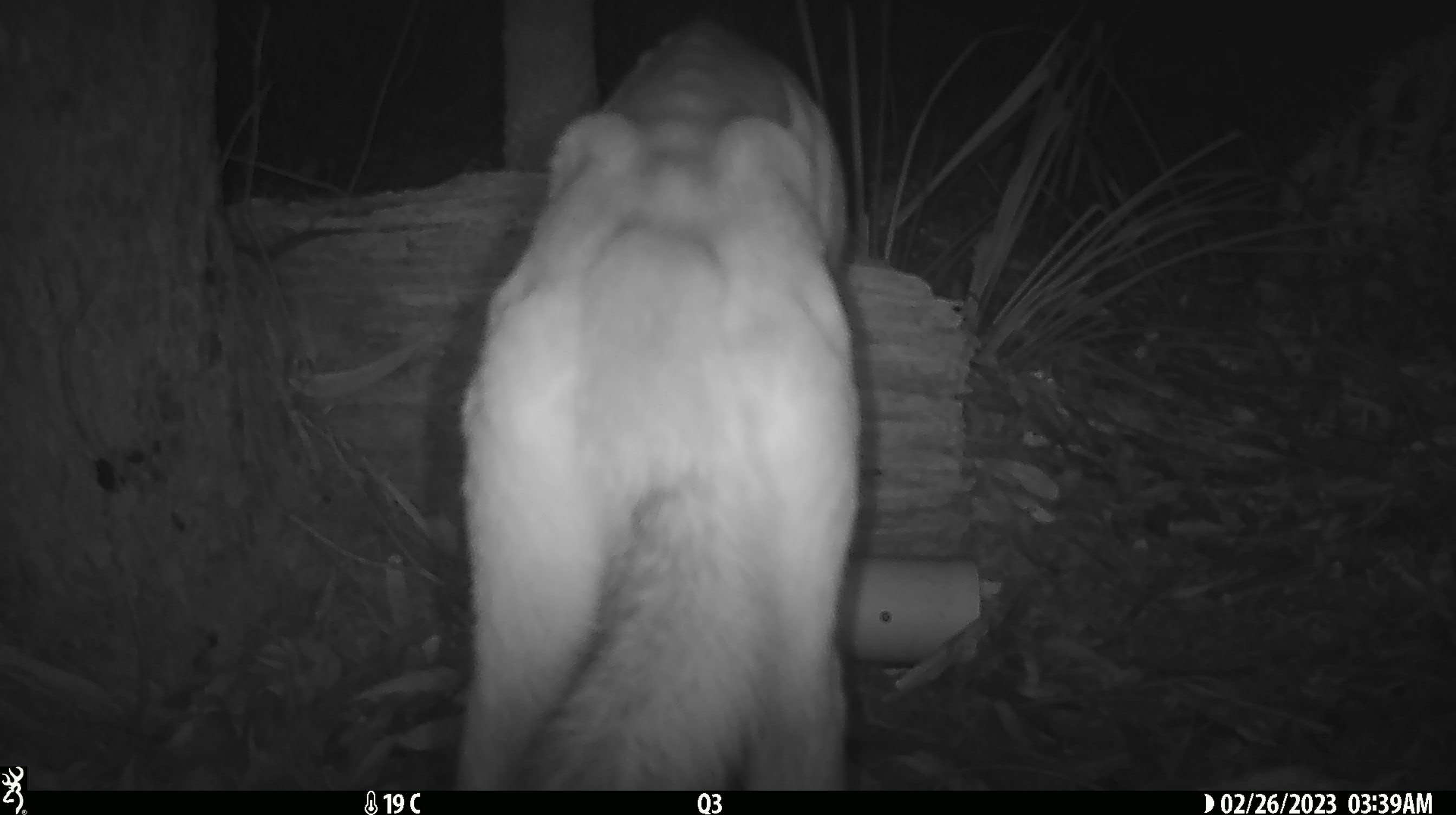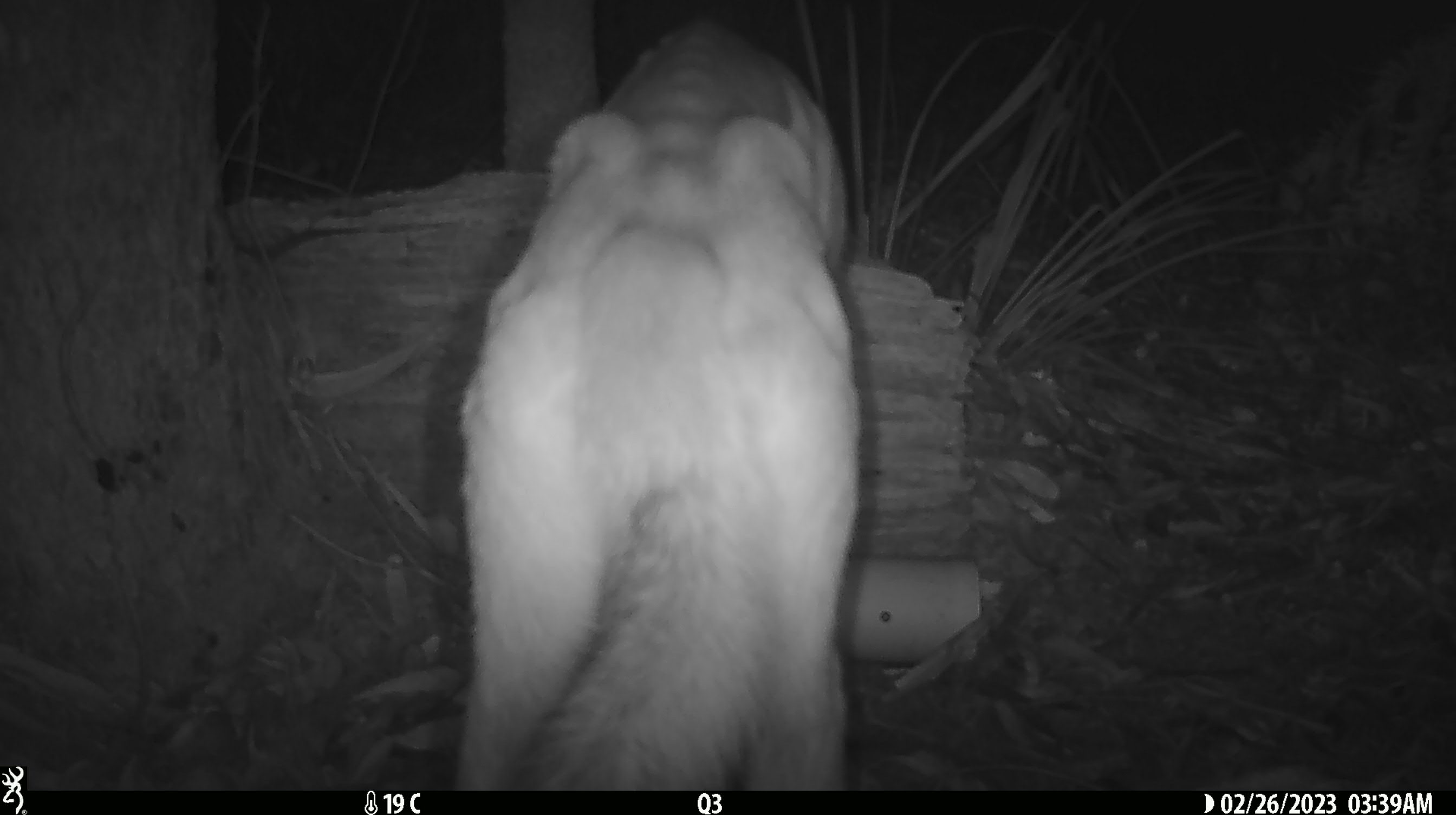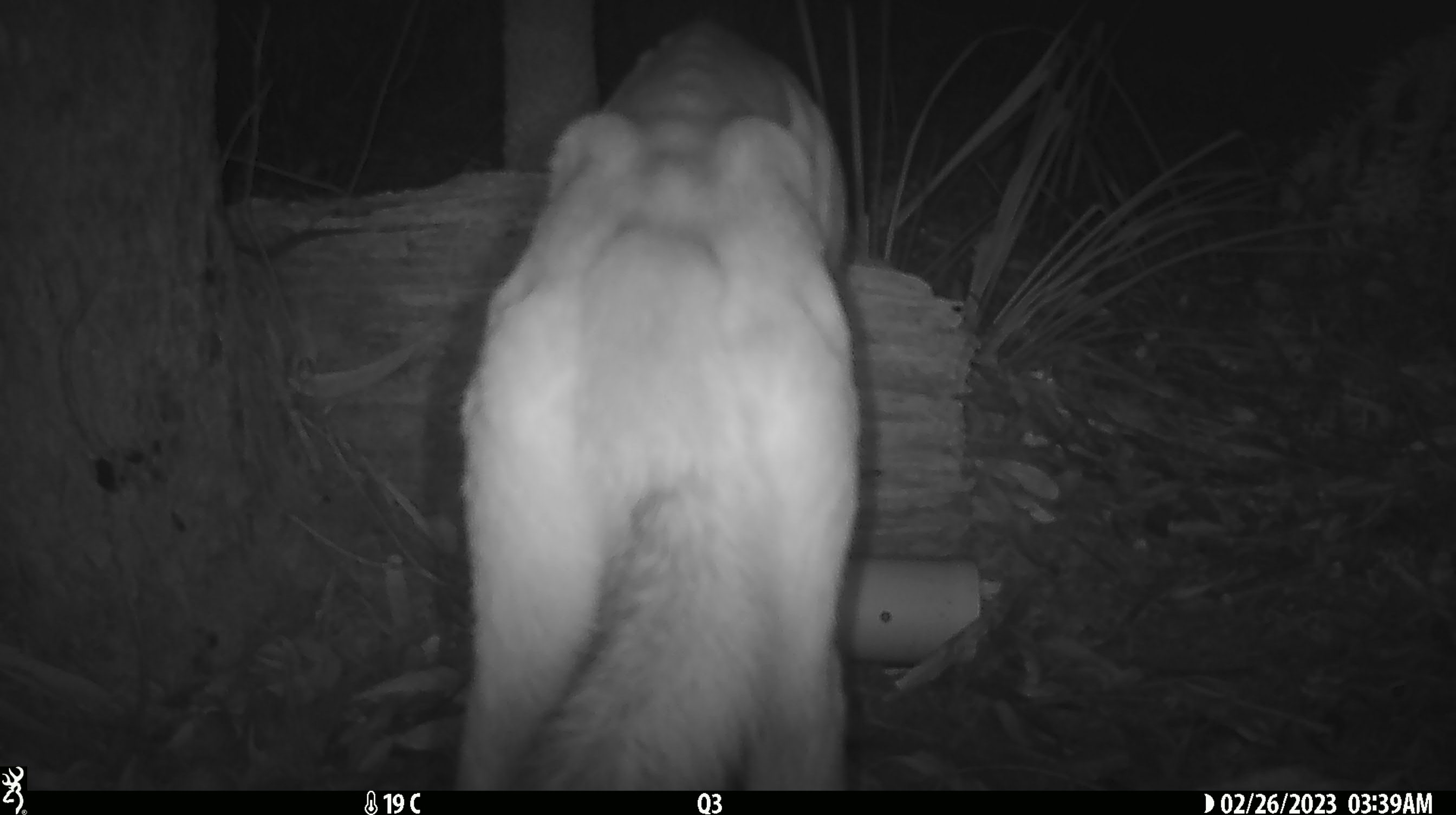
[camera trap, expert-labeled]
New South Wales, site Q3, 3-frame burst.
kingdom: Animalia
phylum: Chordata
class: Mammalia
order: Carnivora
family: Canidae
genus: Canis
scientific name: Canis familiaris dingo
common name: dingo